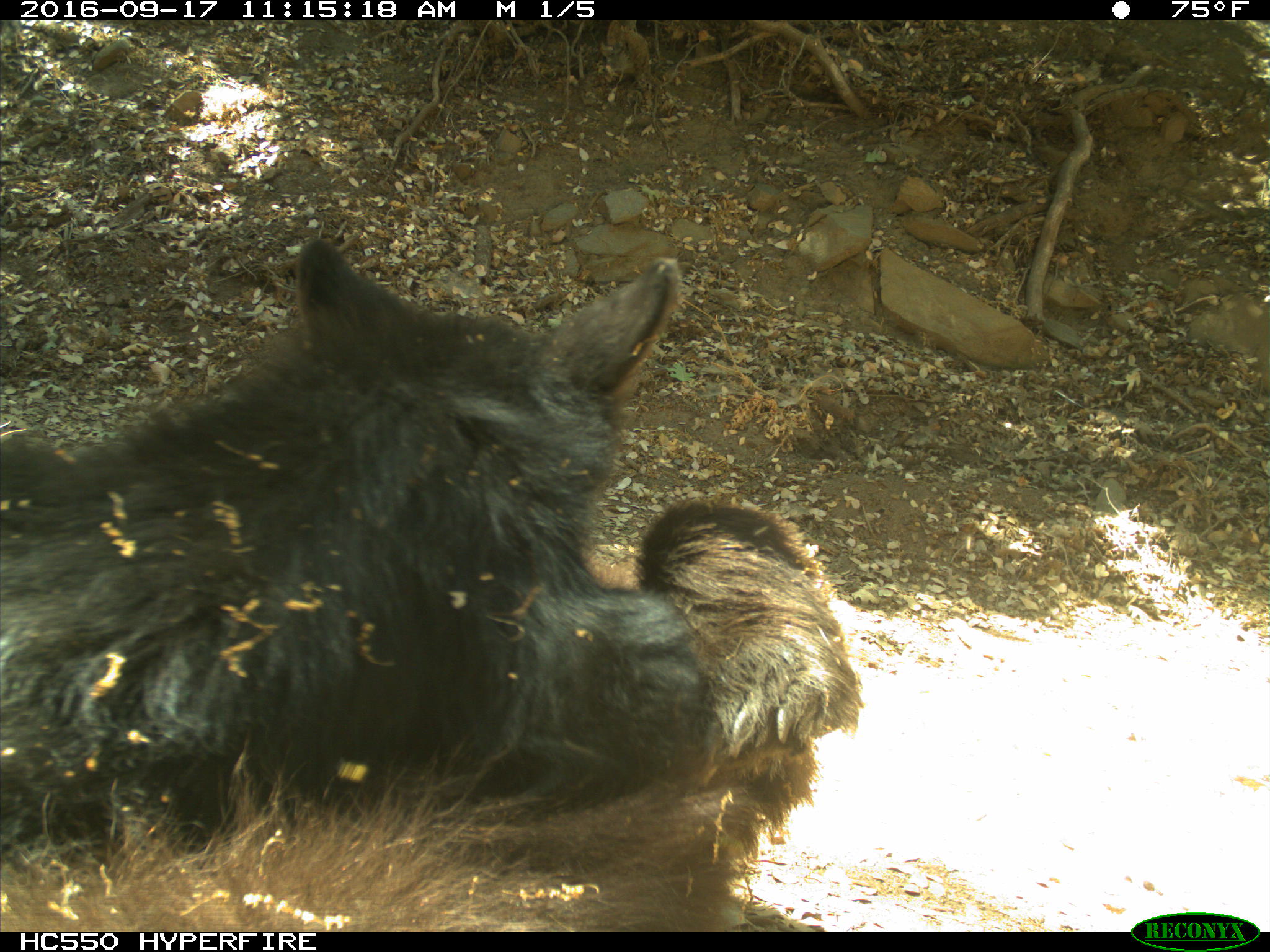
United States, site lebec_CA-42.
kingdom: Animalia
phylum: Chordata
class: Mammalia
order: Carnivora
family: Ursidae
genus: Ursus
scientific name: Ursus americanus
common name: american black bear